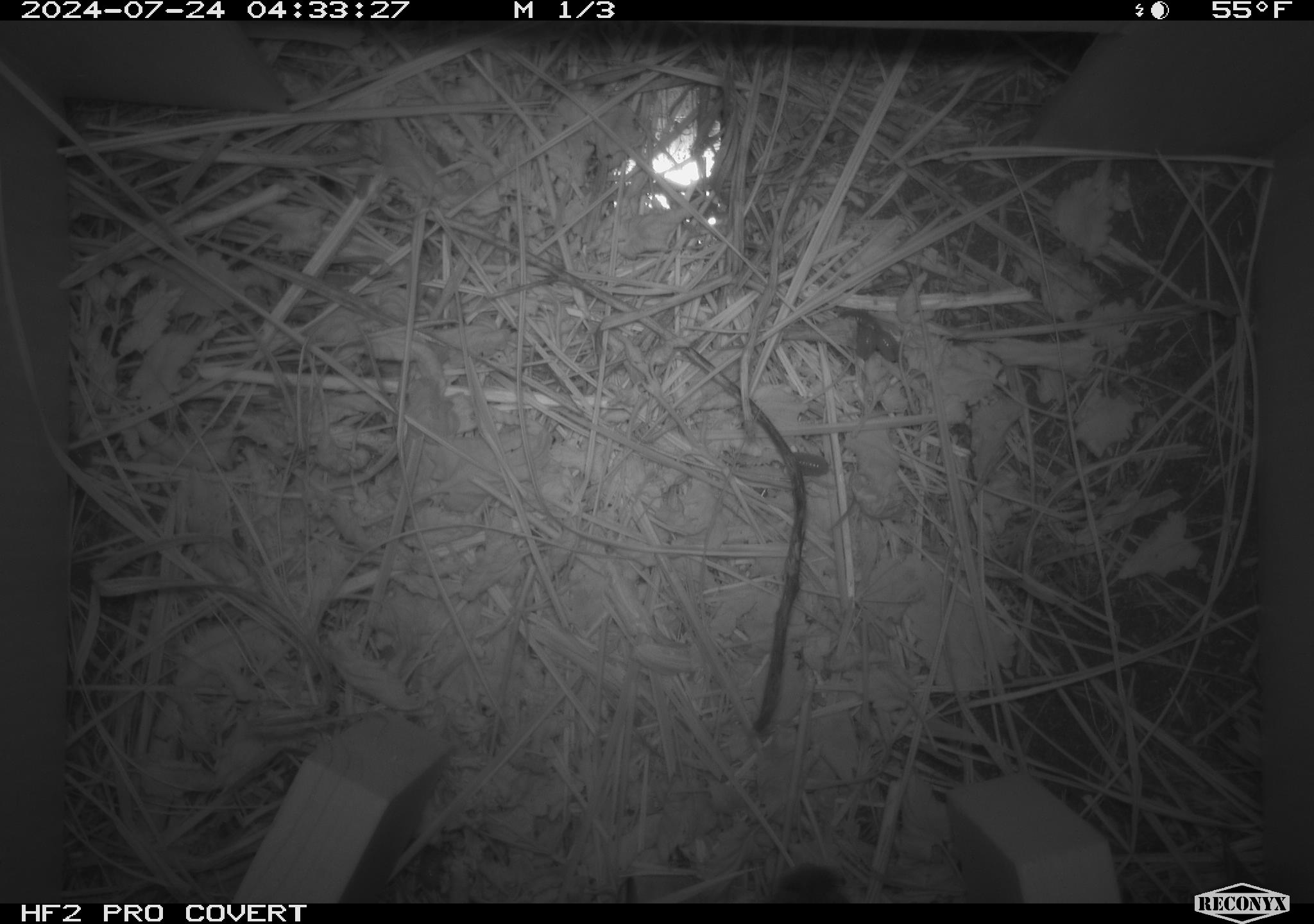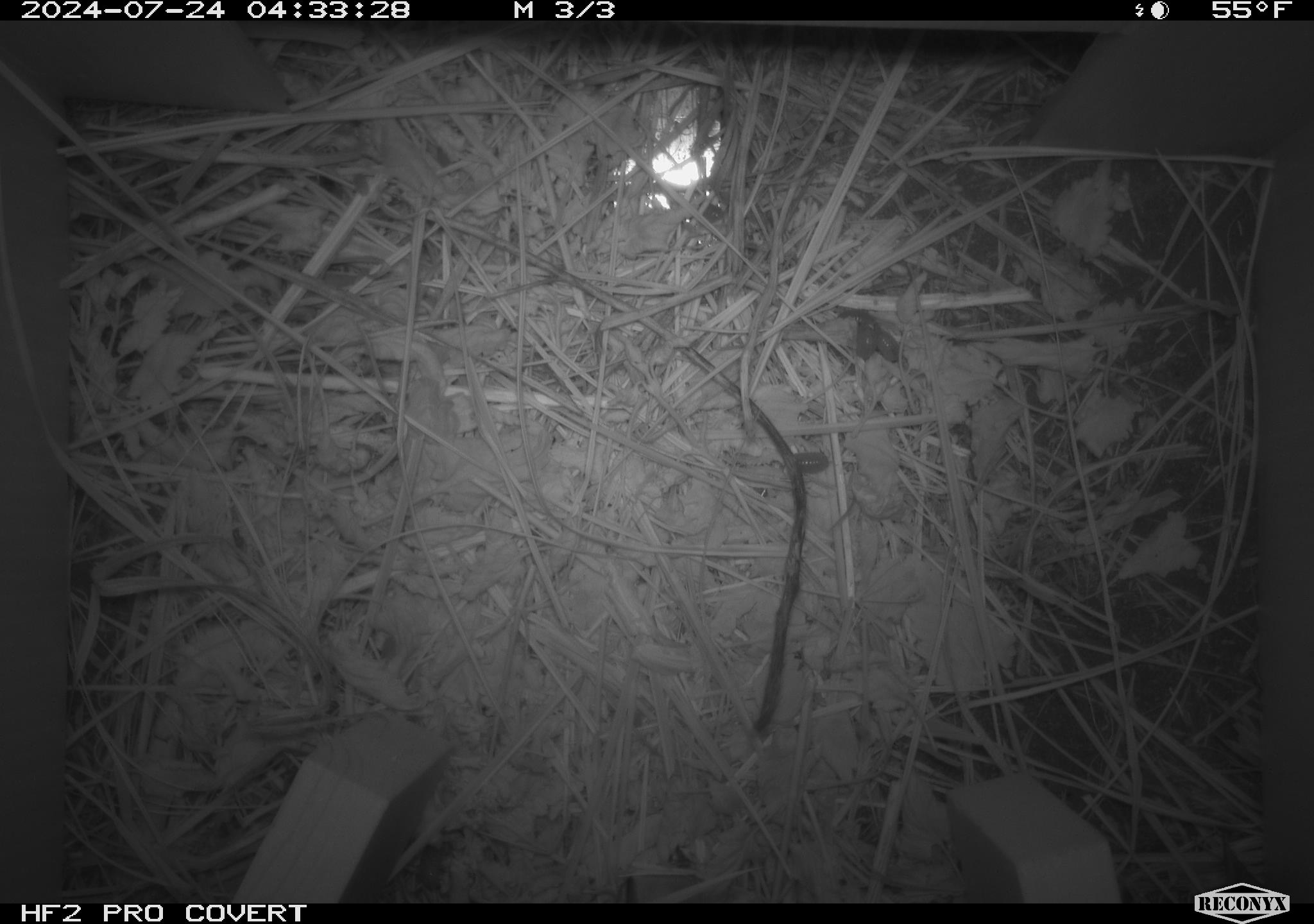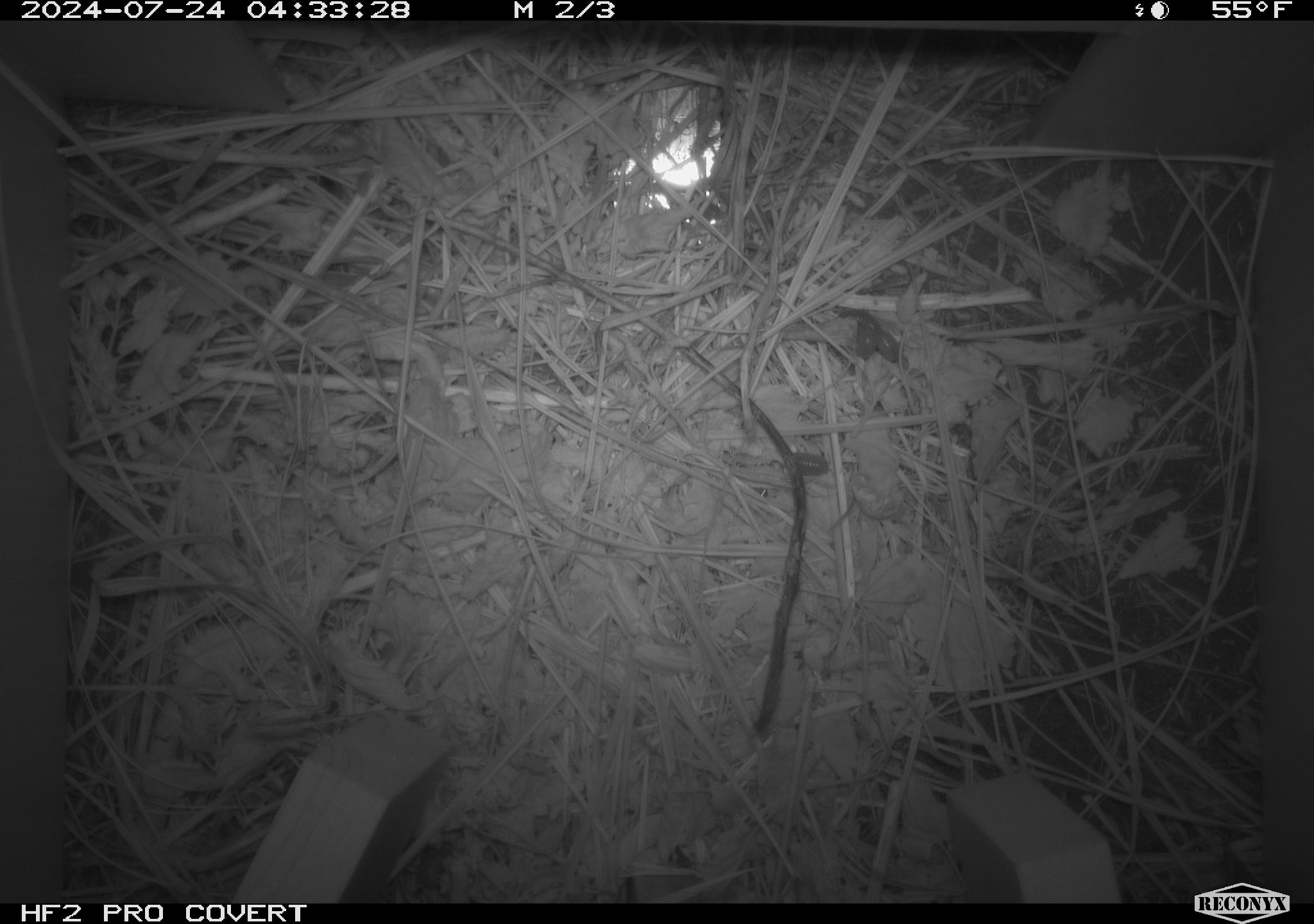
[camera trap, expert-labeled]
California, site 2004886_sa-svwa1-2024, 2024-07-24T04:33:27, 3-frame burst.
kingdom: Animalia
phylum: Chordata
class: Mammalia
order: Rodentia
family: Cricetidae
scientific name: Arvicolinae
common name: voles, lemmings, and muskrats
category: arvicolinae subfamily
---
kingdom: Animalia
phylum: Arthropoda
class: Malacostraca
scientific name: Malacostraca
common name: amphipods, crabs, isopods, krill, lobsters and shrimps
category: malacostracan